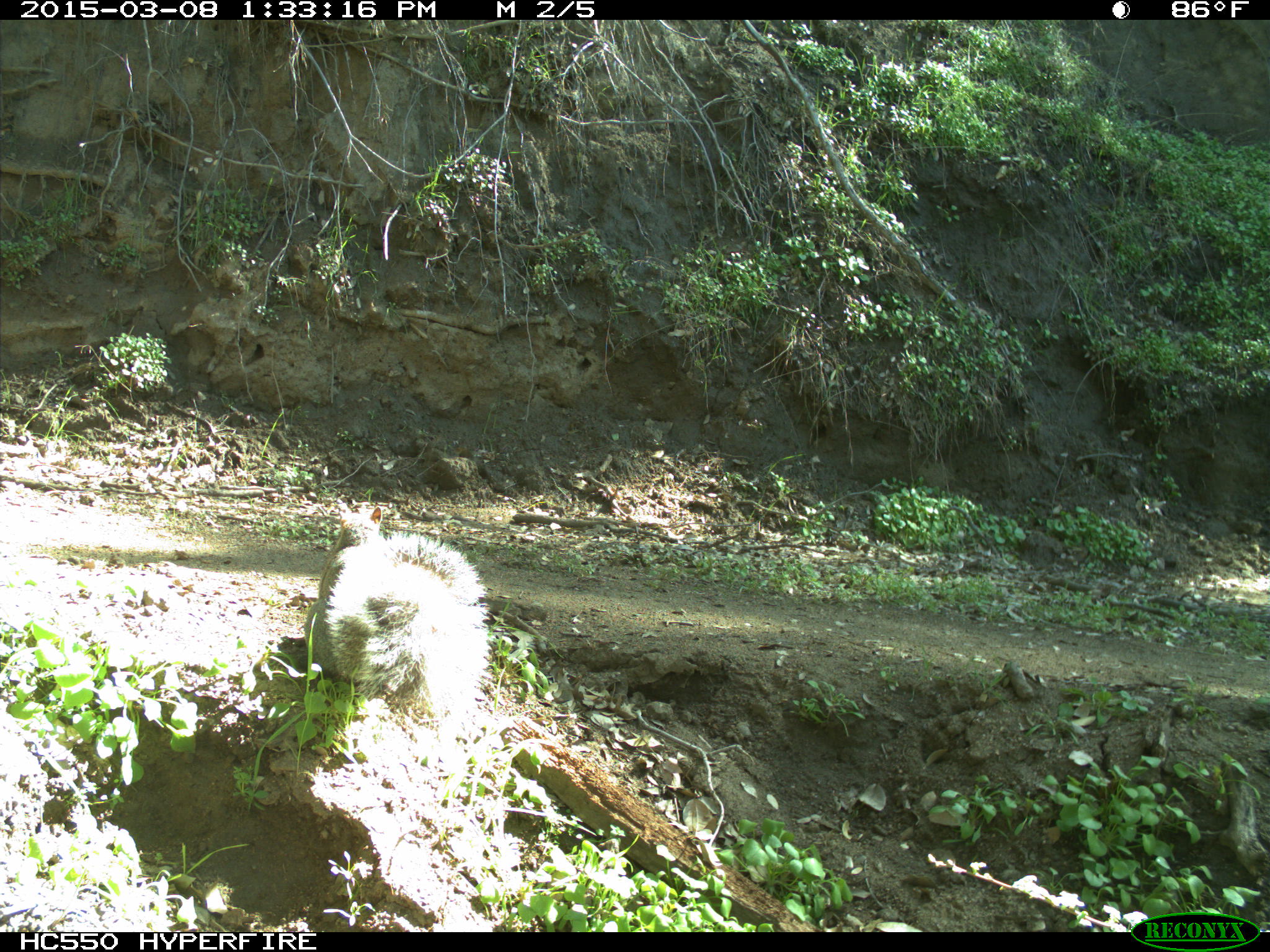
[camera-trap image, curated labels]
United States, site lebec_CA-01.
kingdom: Animalia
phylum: Chordata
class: Mammalia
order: Rodentia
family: Sciuridae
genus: Sciurus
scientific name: Sciurus carolinensis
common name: eastern gray squirrel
Sciurus carolinensis (eastern gray squirrel).